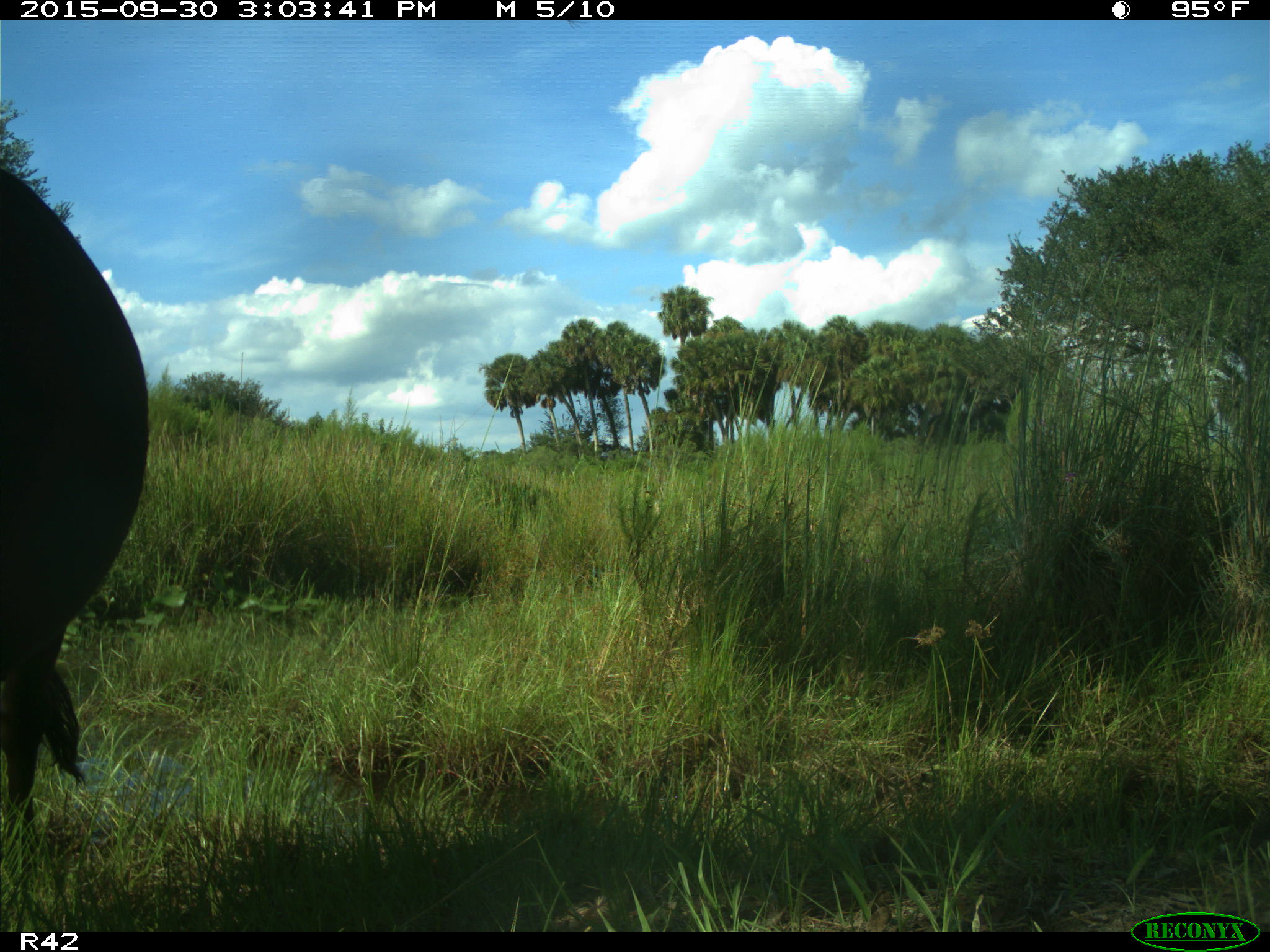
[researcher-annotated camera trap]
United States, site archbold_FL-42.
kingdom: Animalia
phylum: Chordata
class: Mammalia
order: Artiodactyla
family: Bovidae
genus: Bos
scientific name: Bos taurus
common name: domestic cow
Bos taurus (domestic cow).